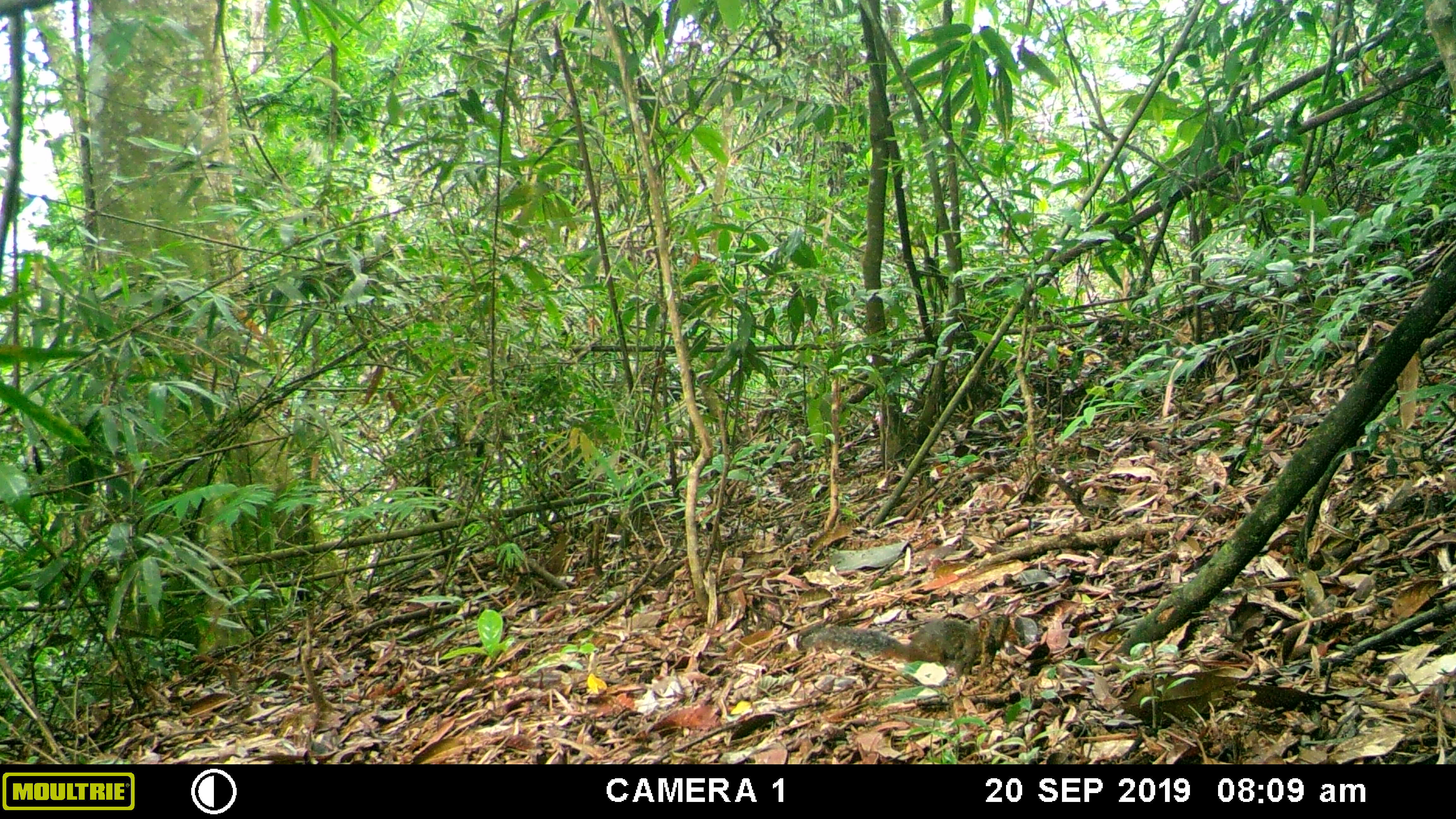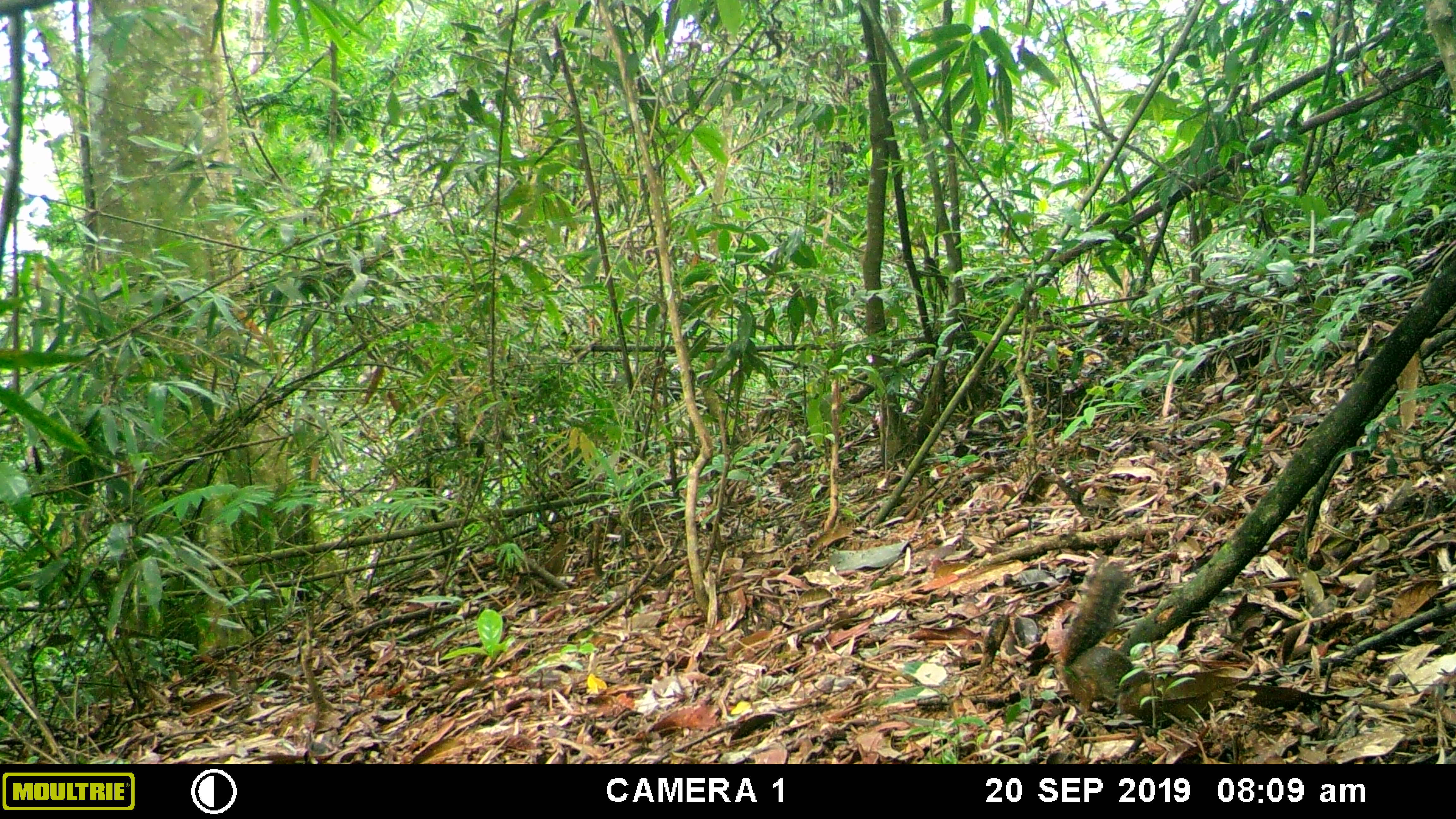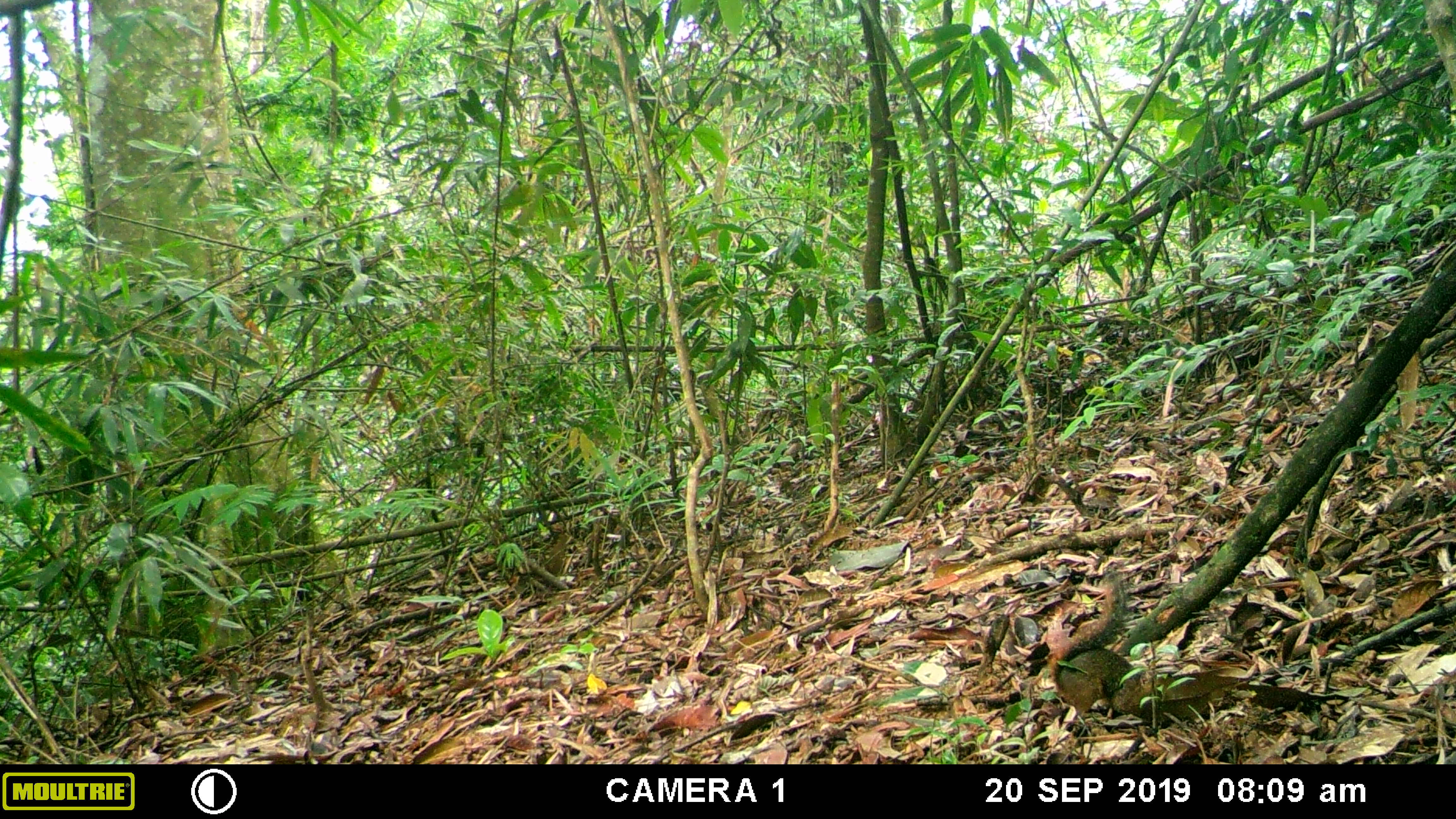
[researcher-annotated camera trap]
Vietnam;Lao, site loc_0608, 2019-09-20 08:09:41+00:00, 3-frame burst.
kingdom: Animalia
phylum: Chordata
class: Mammalia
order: Rodentia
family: Sciuridae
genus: Dremomys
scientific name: Dremomys rufigenis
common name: red-cheeked squirrel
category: red cheeked squirrel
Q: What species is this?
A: Red cheeked squirrel (red-cheeked squirrel) (Dremomys rufigenis).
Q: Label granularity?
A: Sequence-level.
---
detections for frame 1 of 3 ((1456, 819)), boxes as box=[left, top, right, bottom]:
red cheeked squirrel: box=[796, 614, 1023, 677]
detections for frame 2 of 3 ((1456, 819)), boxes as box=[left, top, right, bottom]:
red cheeked squirrel: box=[1056, 565, 1165, 724]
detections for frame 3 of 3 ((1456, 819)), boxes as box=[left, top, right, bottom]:
red cheeked squirrel: box=[1048, 569, 1157, 722]